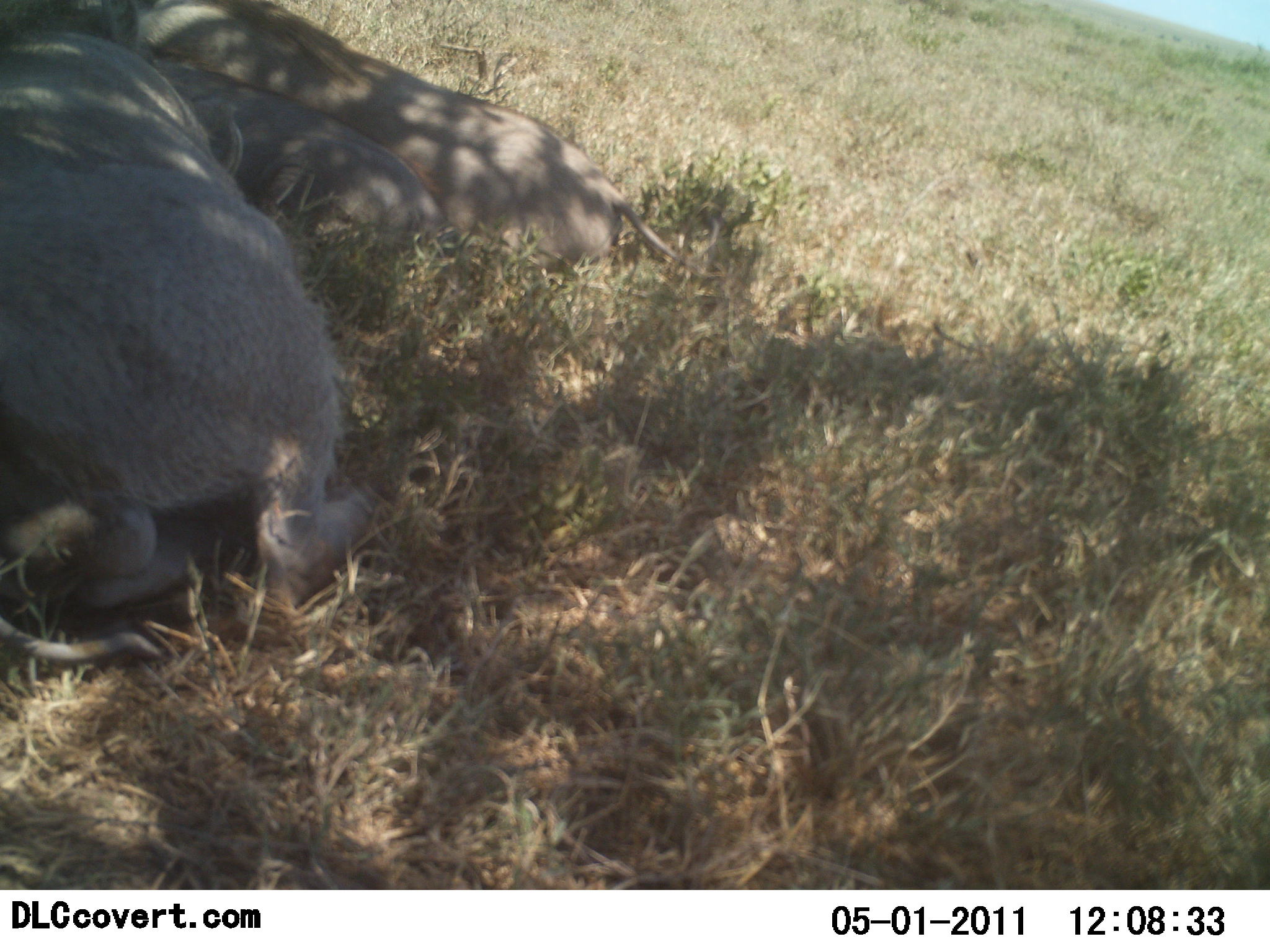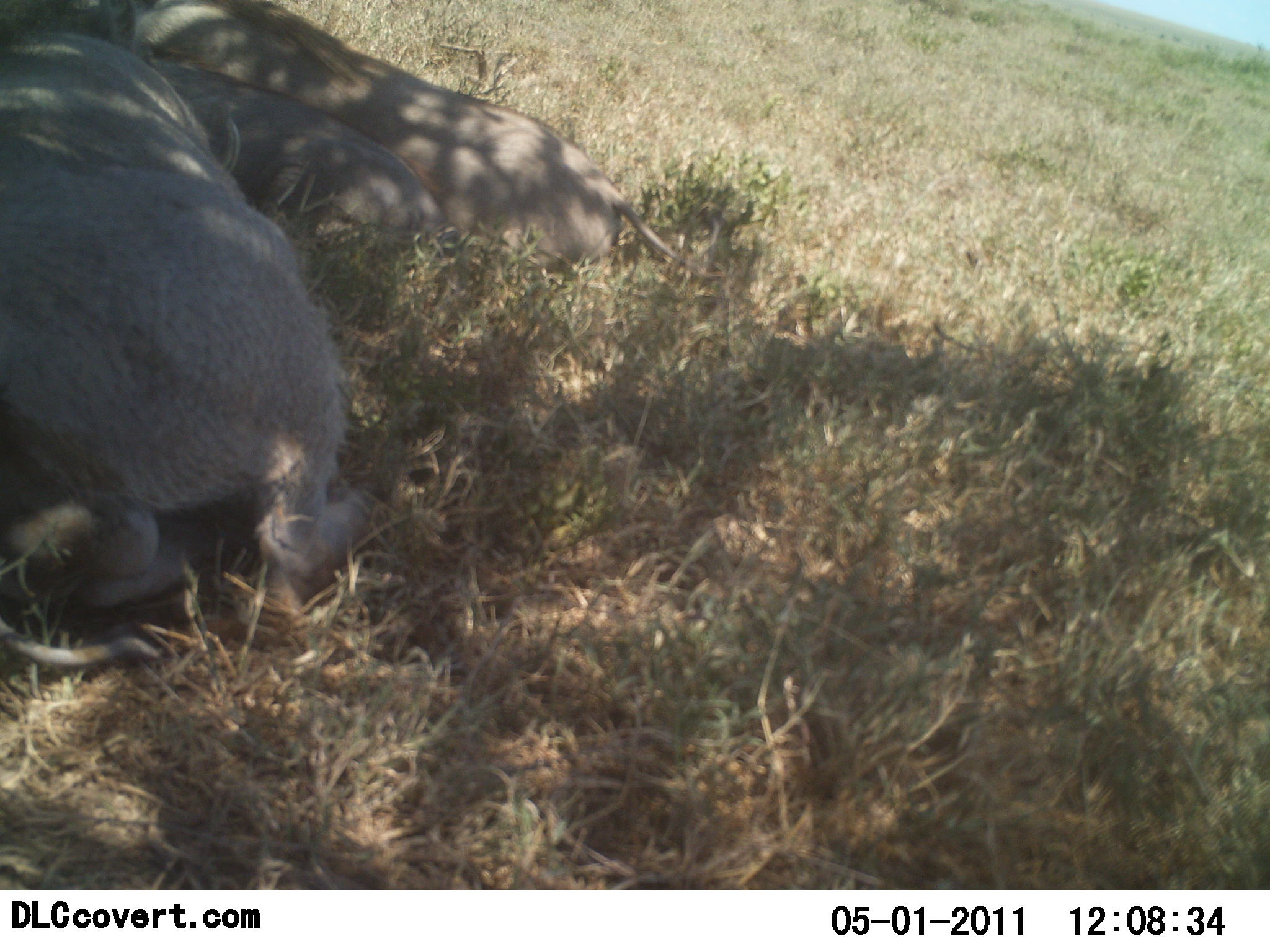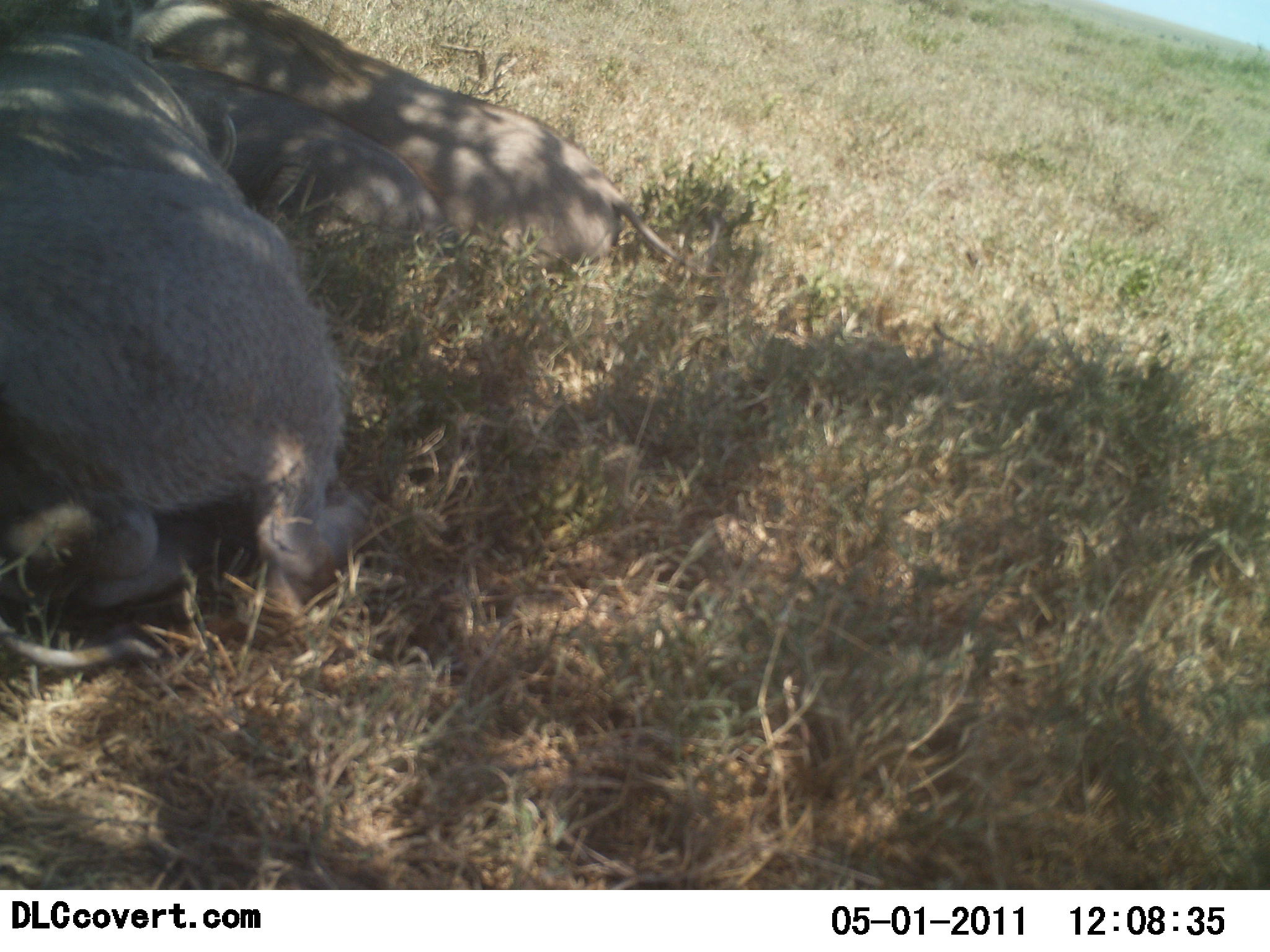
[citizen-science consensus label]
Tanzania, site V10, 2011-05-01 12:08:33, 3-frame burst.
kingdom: Animalia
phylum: Chordata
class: Mammalia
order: Artiodactyla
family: Suidae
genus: Phacochoerus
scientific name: Phacochoerus africanus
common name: warthog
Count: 3.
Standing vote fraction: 0%.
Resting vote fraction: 100%.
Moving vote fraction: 0%.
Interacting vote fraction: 9%.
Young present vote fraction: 0%.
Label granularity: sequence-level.